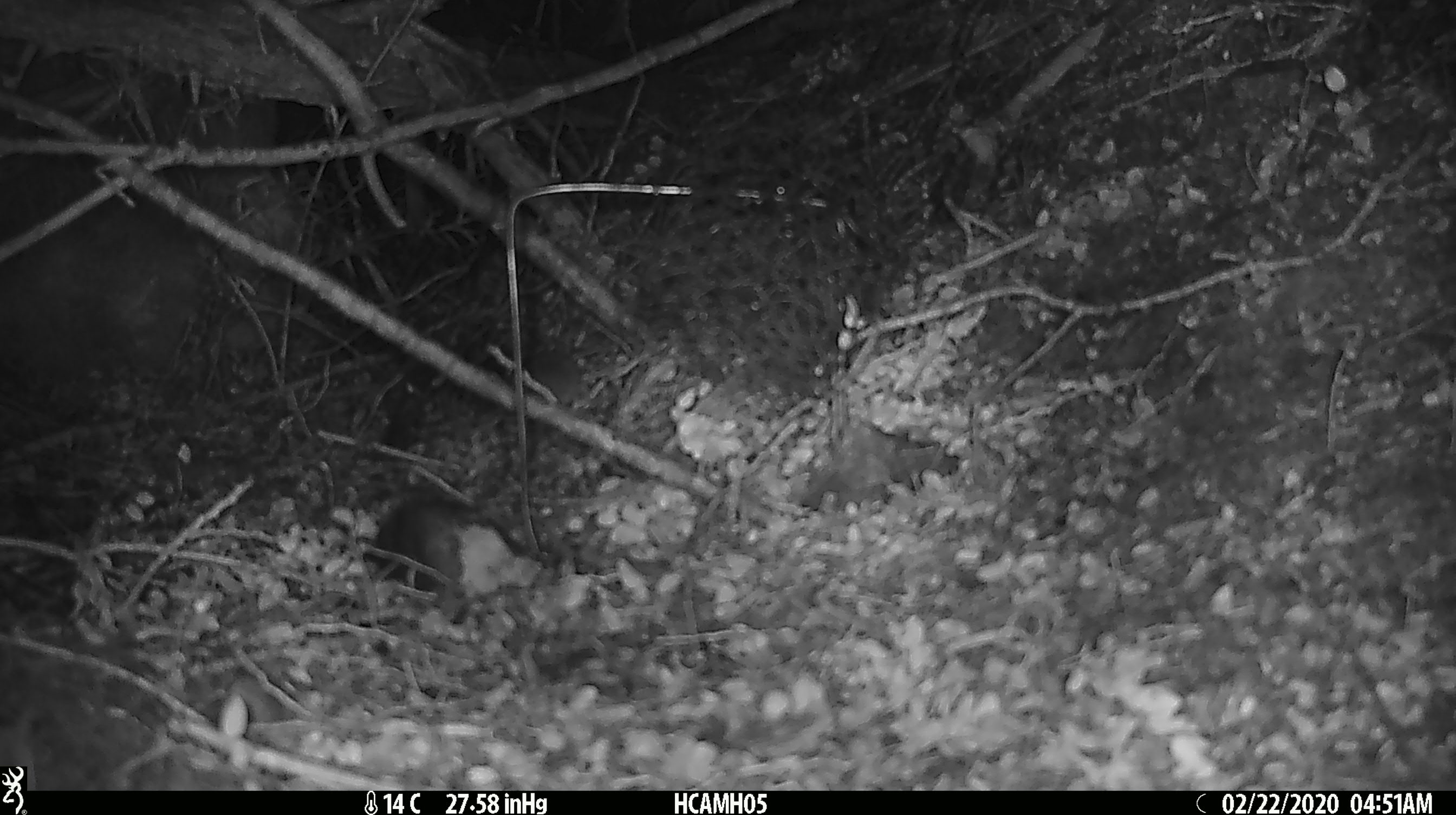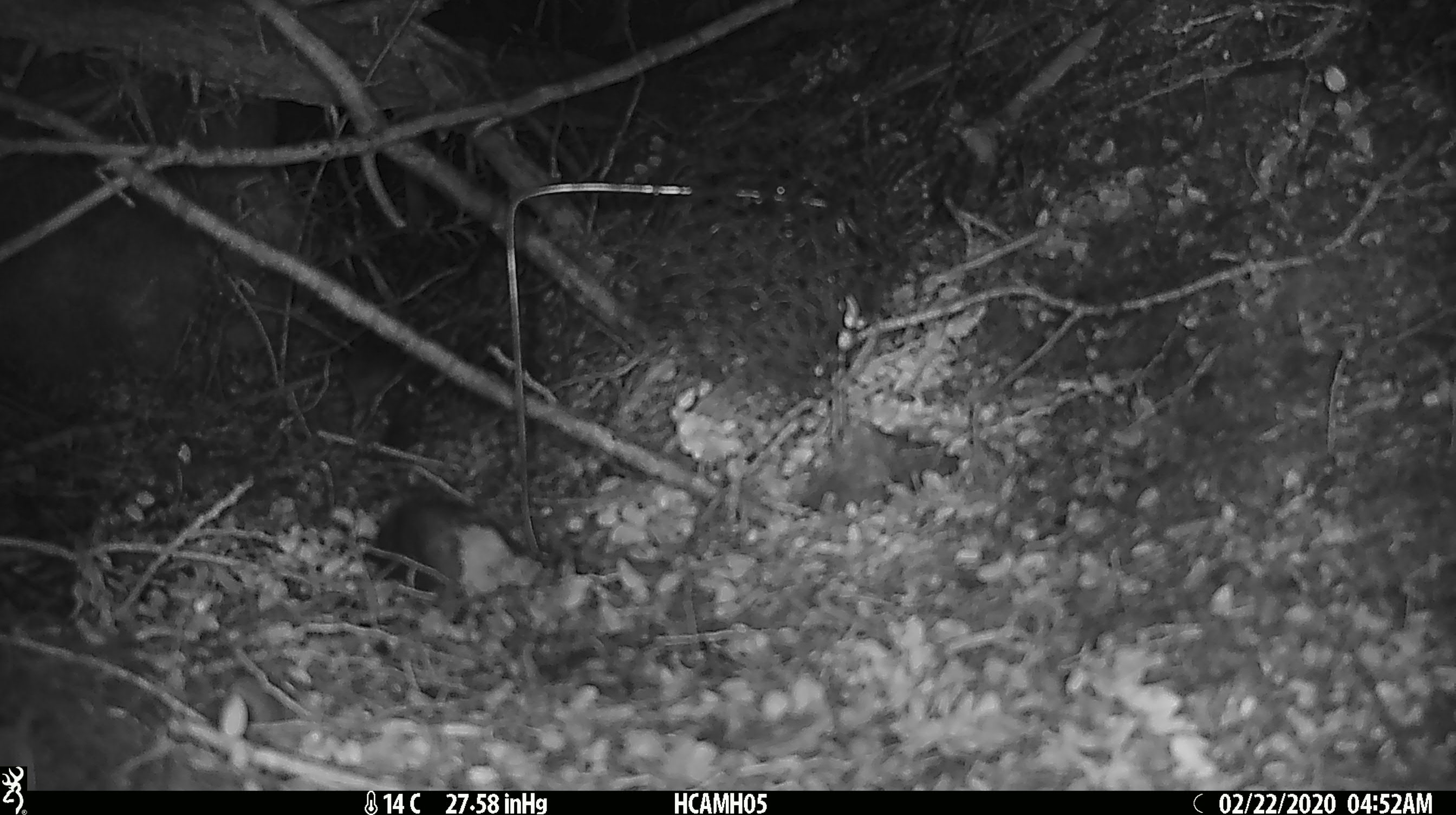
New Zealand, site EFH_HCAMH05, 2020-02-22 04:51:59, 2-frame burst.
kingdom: Animalia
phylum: Chordata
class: Mammalia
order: Rodentia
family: Muridae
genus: Mus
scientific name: Mus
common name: mouse